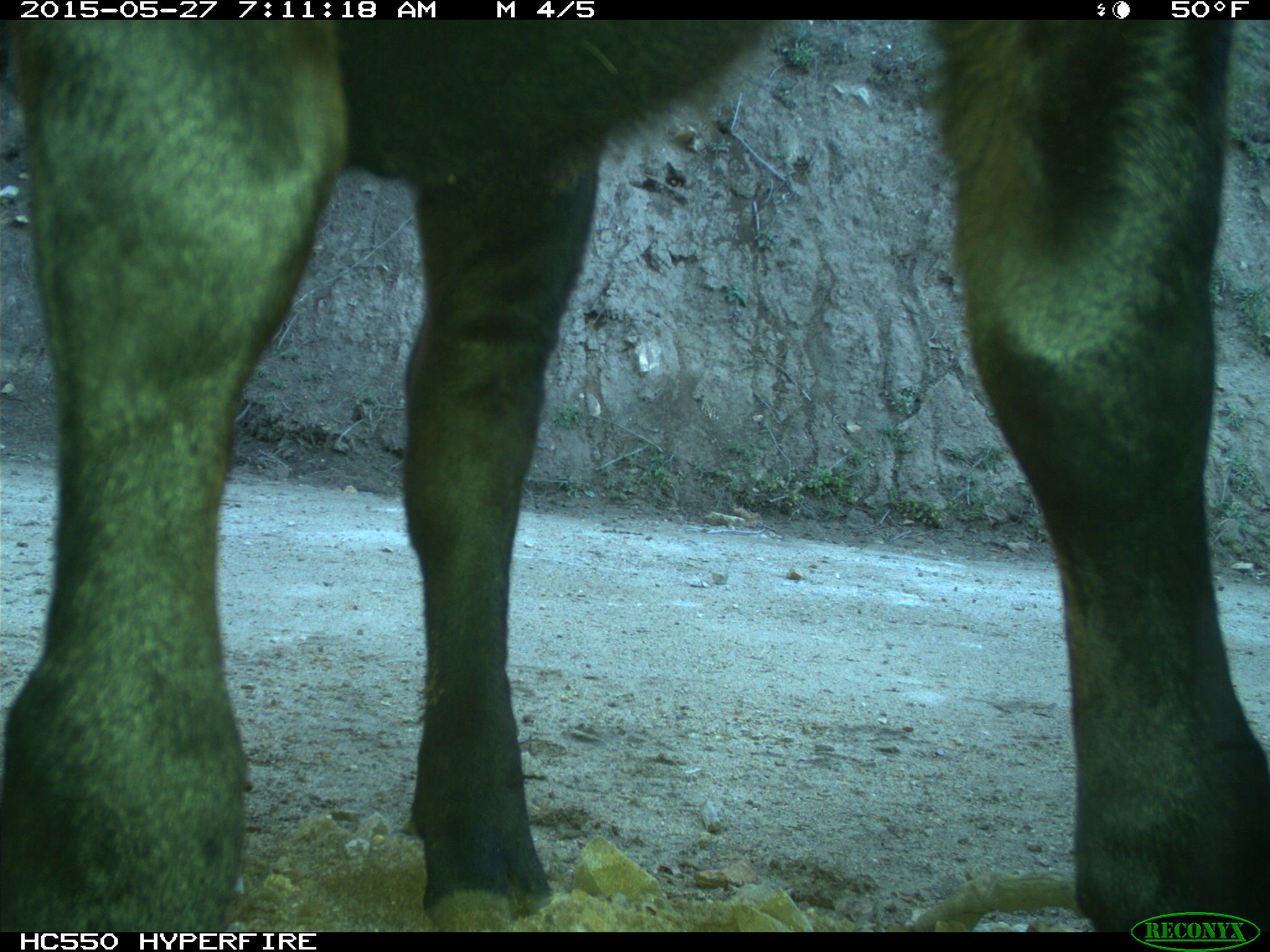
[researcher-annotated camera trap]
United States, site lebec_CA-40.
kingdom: Animalia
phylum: Chordata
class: Mammalia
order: Artiodactyla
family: Bovidae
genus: Bos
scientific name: Bos taurus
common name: domestic cow